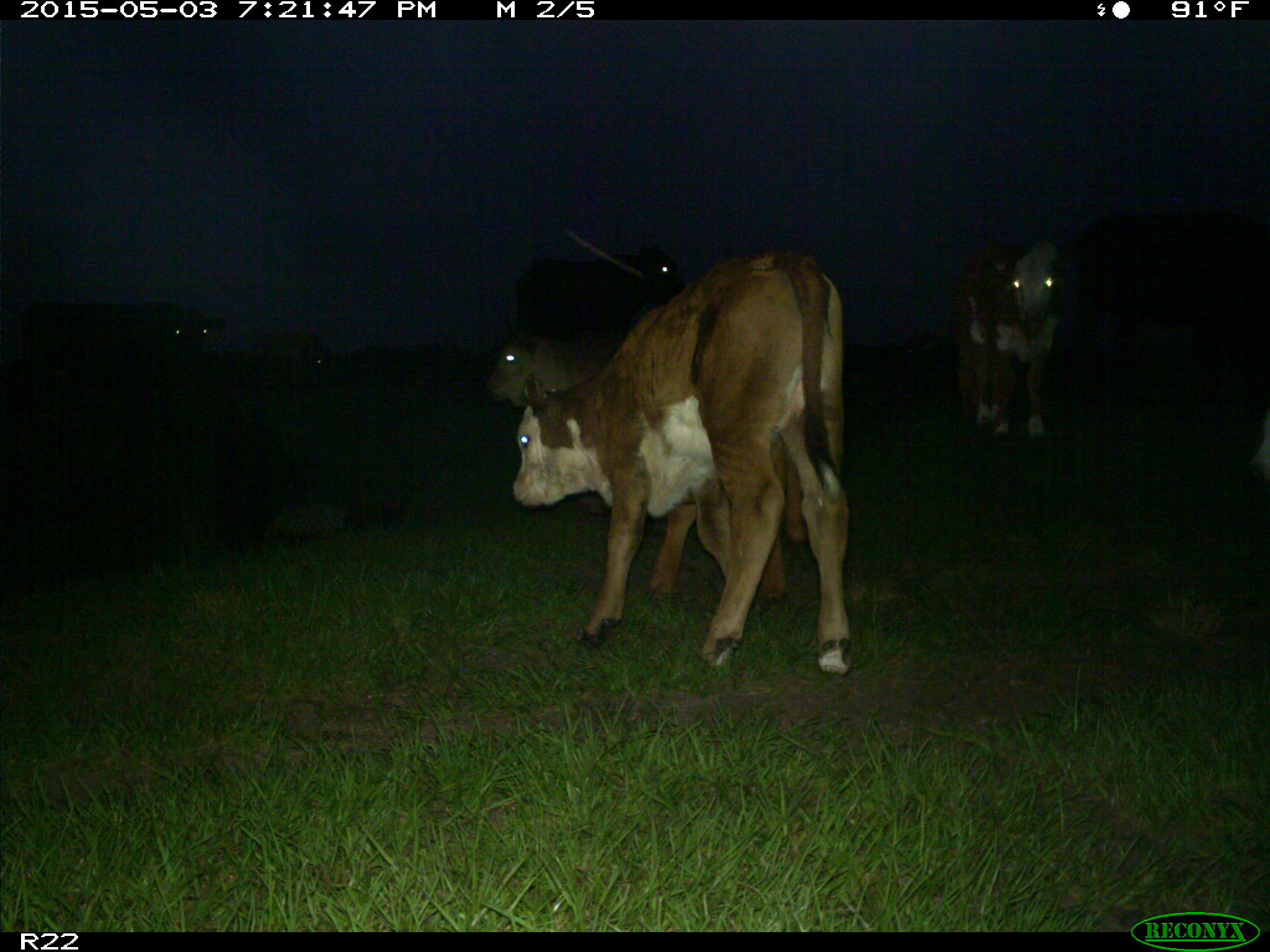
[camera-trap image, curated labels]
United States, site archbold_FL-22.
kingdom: Animalia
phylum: Chordata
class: Mammalia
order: Artiodactyla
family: Bovidae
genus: Bos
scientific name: Bos taurus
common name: domestic cow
Bos taurus (domestic cow).